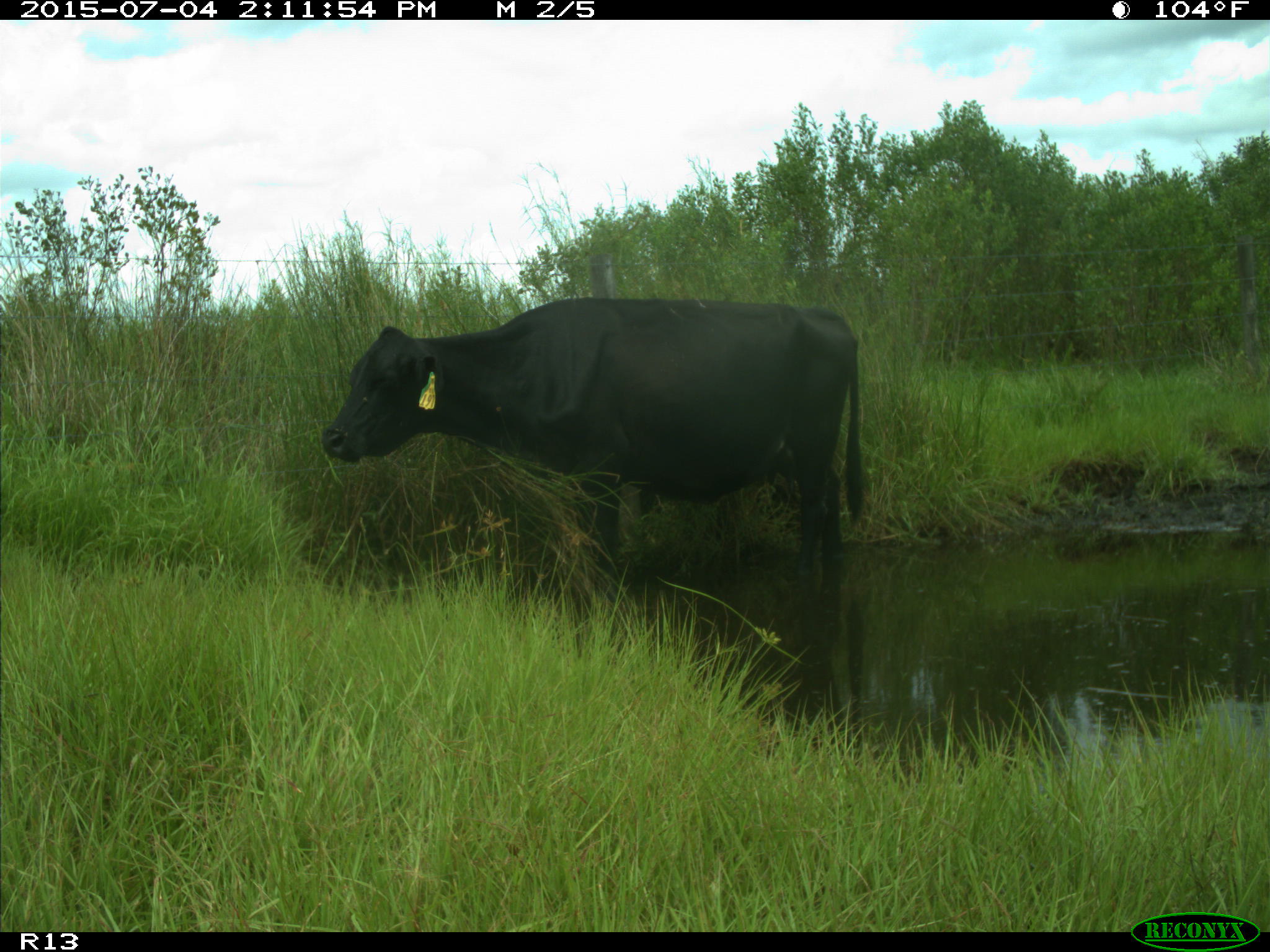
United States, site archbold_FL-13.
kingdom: Animalia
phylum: Chordata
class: Mammalia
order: Artiodactyla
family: Bovidae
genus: Bos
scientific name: Bos taurus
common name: domestic cow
Bos taurus (domestic cow).